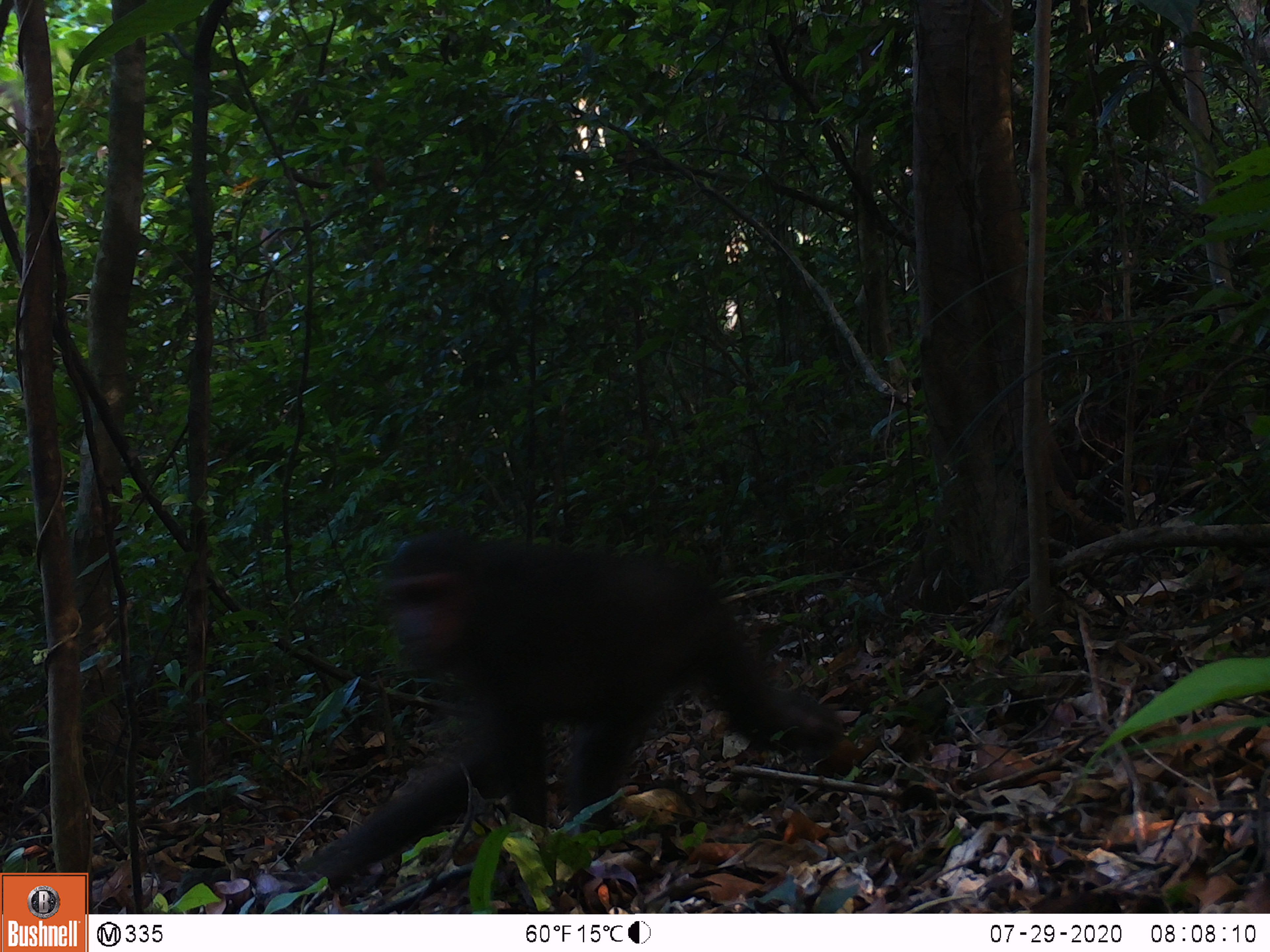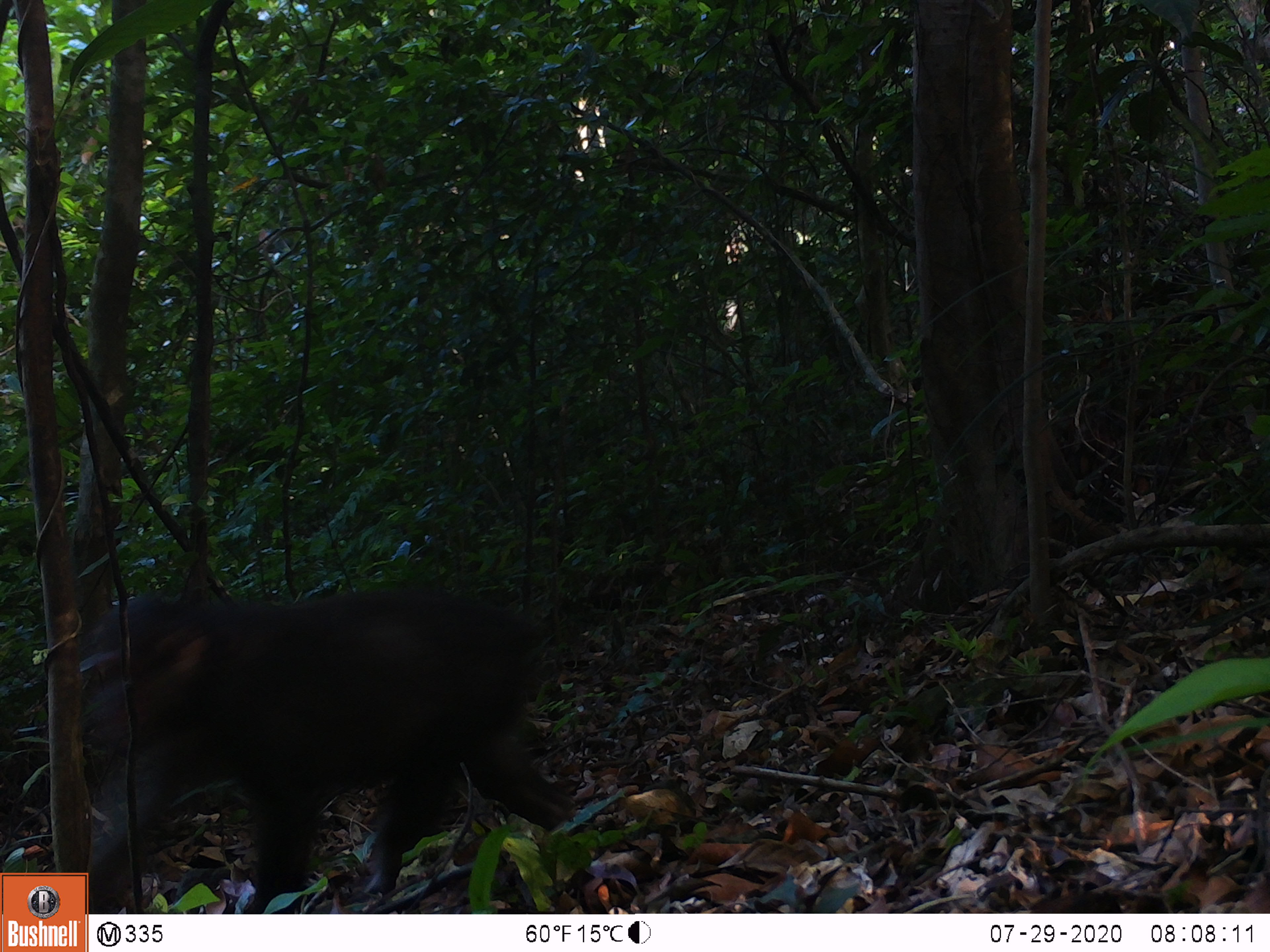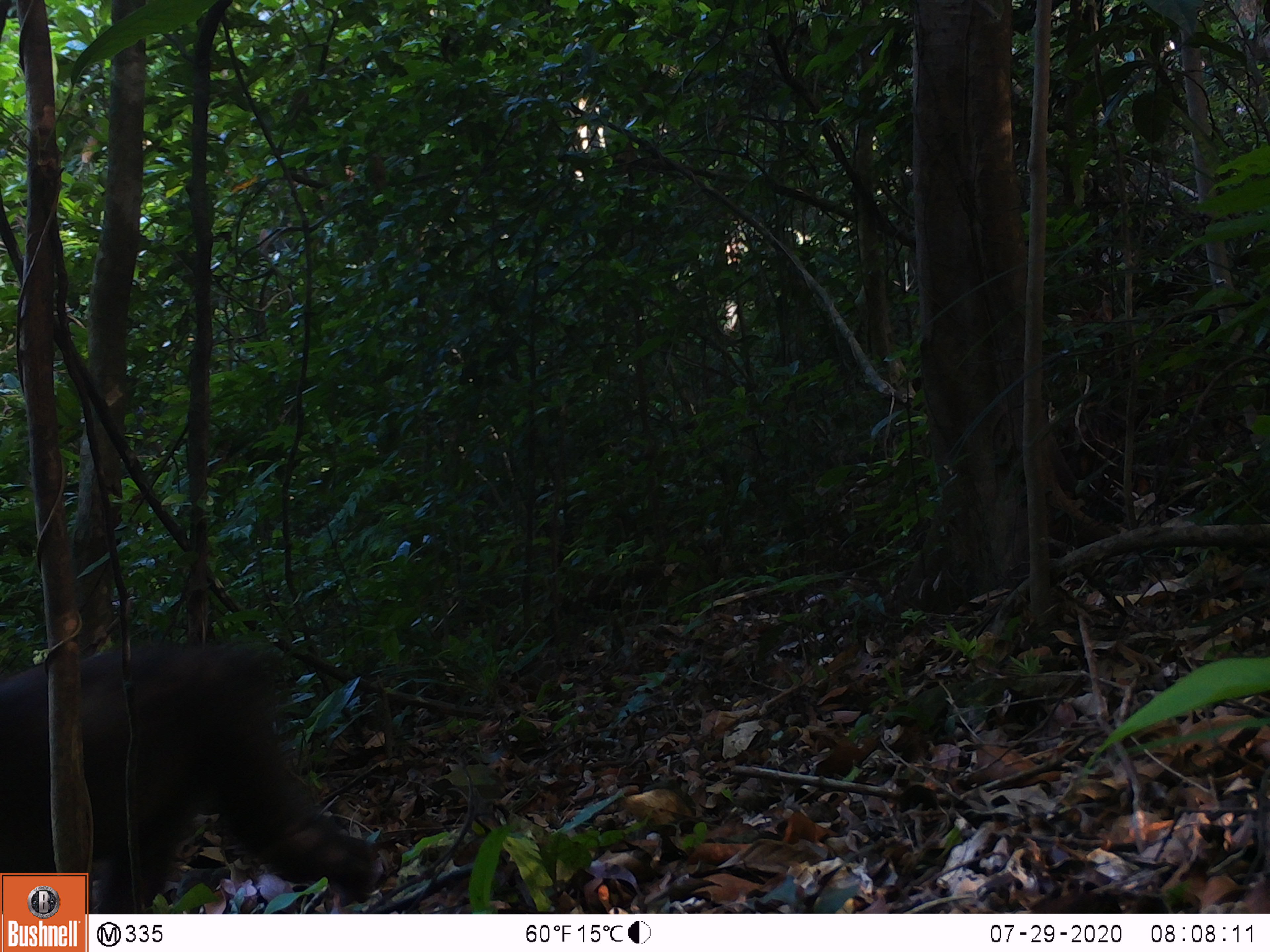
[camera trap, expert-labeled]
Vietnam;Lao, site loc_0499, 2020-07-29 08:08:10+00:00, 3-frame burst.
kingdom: Animalia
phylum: Chordata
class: Mammalia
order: Primates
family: Cercopithecidae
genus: Macaca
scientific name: Macaca arctoides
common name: stump-tailed macaque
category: stump tailed macaque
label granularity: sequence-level